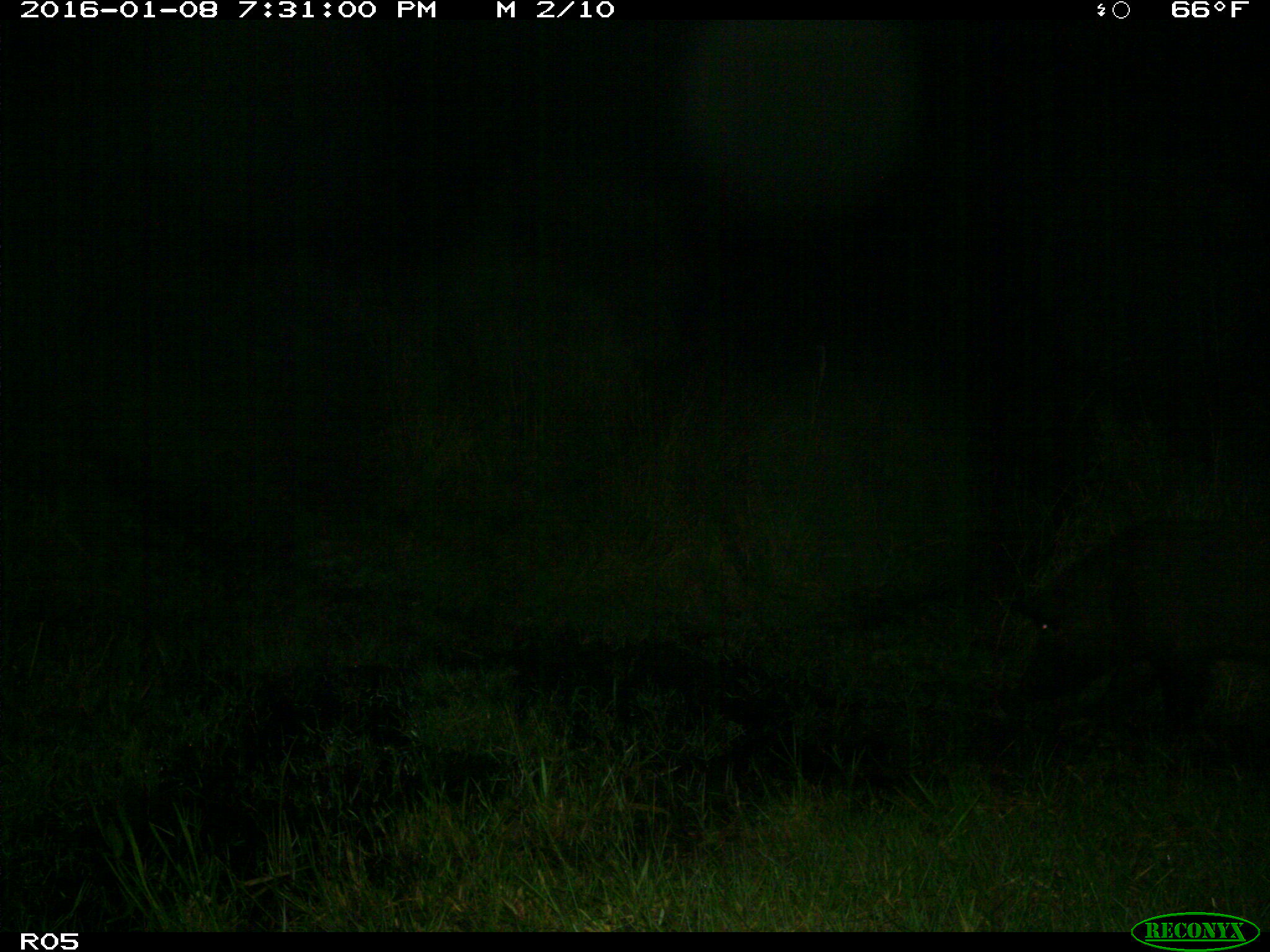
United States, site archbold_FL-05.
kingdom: Animalia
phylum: Chordata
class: Mammalia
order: Artiodactyla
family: Suidae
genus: Sus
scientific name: Sus scrofa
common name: wild boar